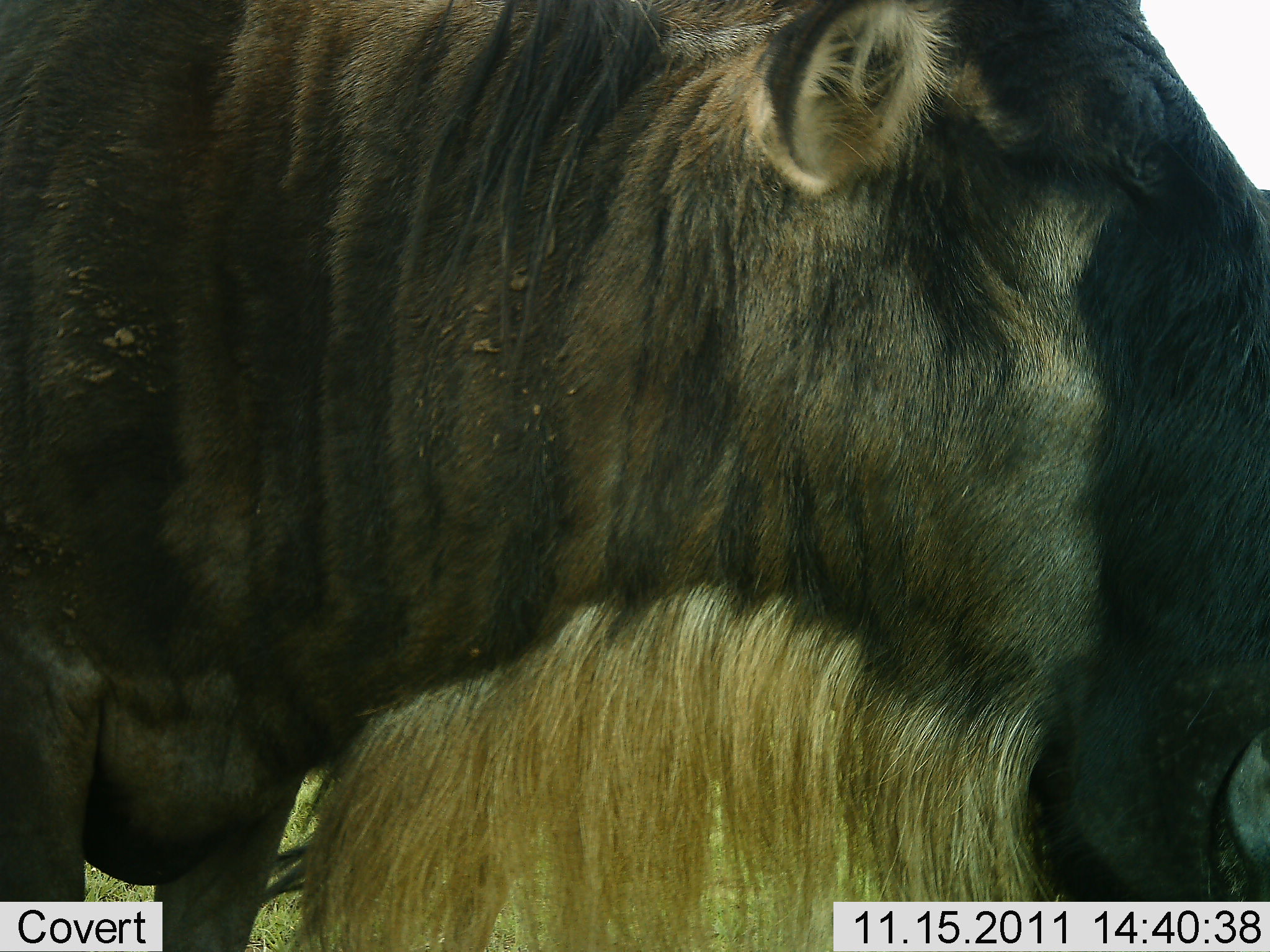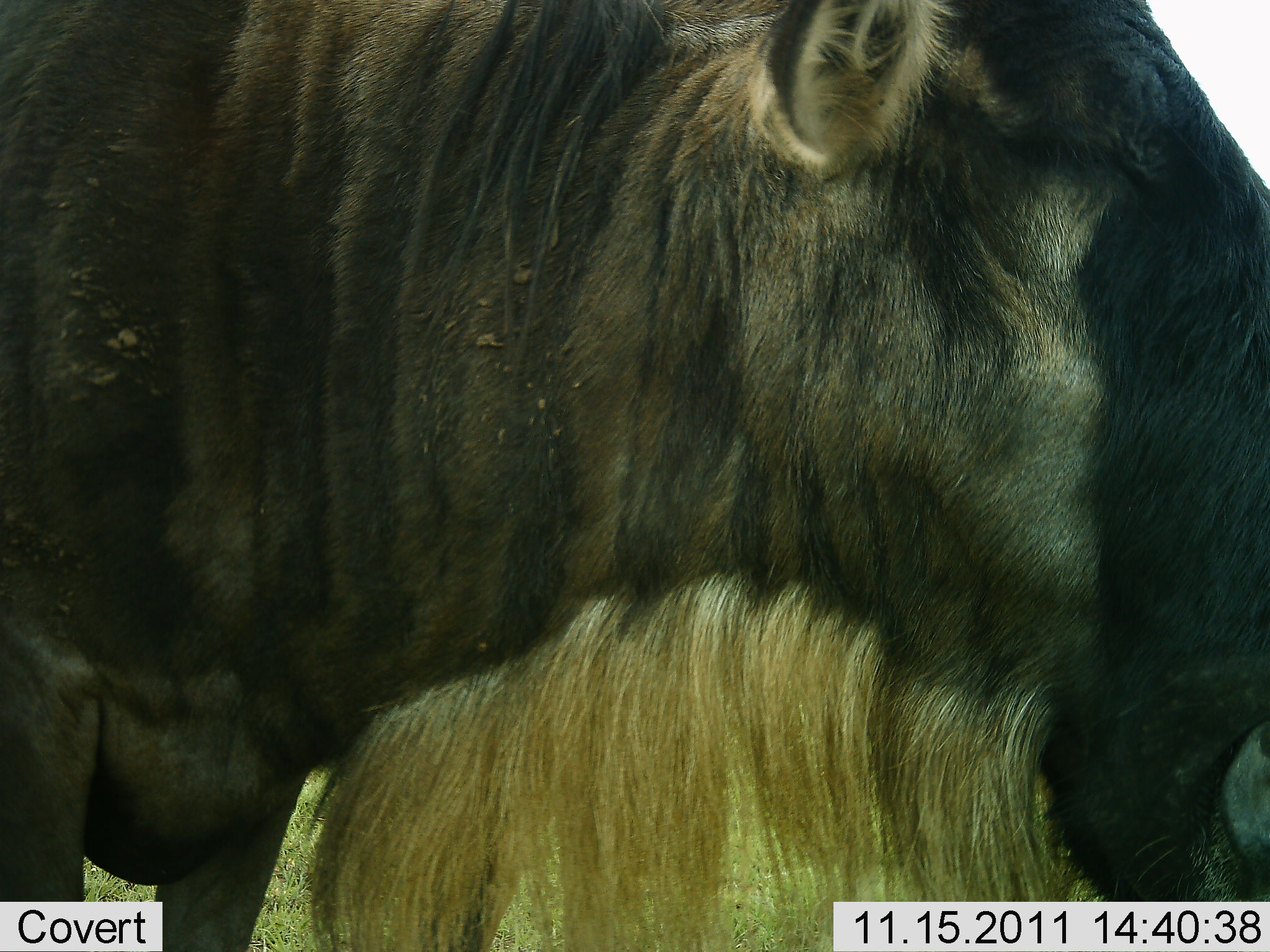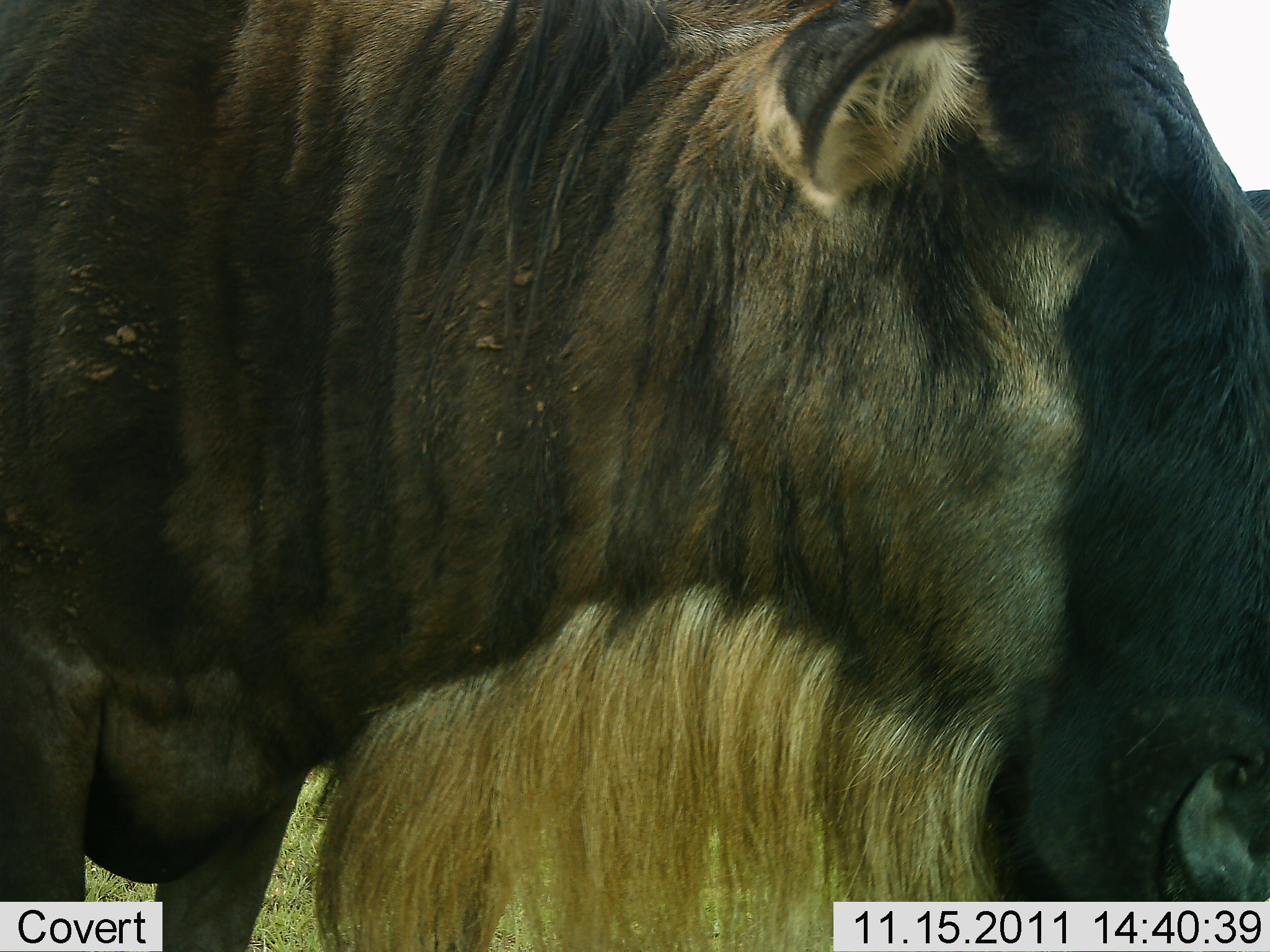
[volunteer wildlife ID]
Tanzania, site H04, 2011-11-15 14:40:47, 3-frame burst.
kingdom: Animalia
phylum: Chordata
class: Mammalia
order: Artiodactyla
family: Bovidae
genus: Connochaetes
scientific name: Connochaetes taurinus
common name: blue wildebeest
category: wildebeest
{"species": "wildebeest (blue wildebeest) (Connochaetes taurinus)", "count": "1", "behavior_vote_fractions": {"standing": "86%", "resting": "0%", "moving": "0%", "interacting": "0%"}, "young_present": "0%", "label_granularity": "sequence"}